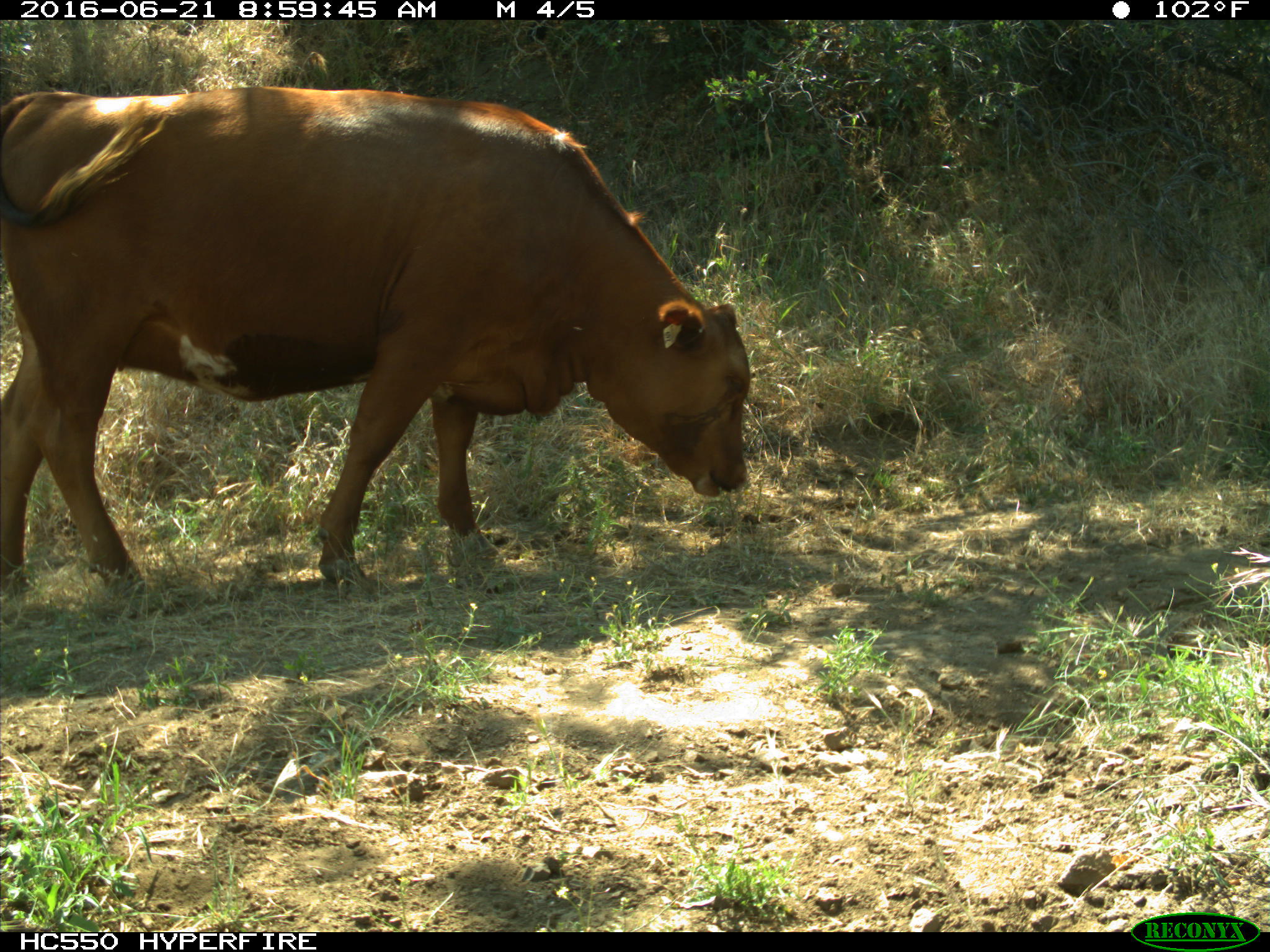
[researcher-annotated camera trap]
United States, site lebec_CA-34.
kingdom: Animalia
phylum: Chordata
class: Mammalia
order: Artiodactyla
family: Bovidae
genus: Bos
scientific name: Bos taurus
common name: domestic cow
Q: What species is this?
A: Bos taurus (domestic cow).